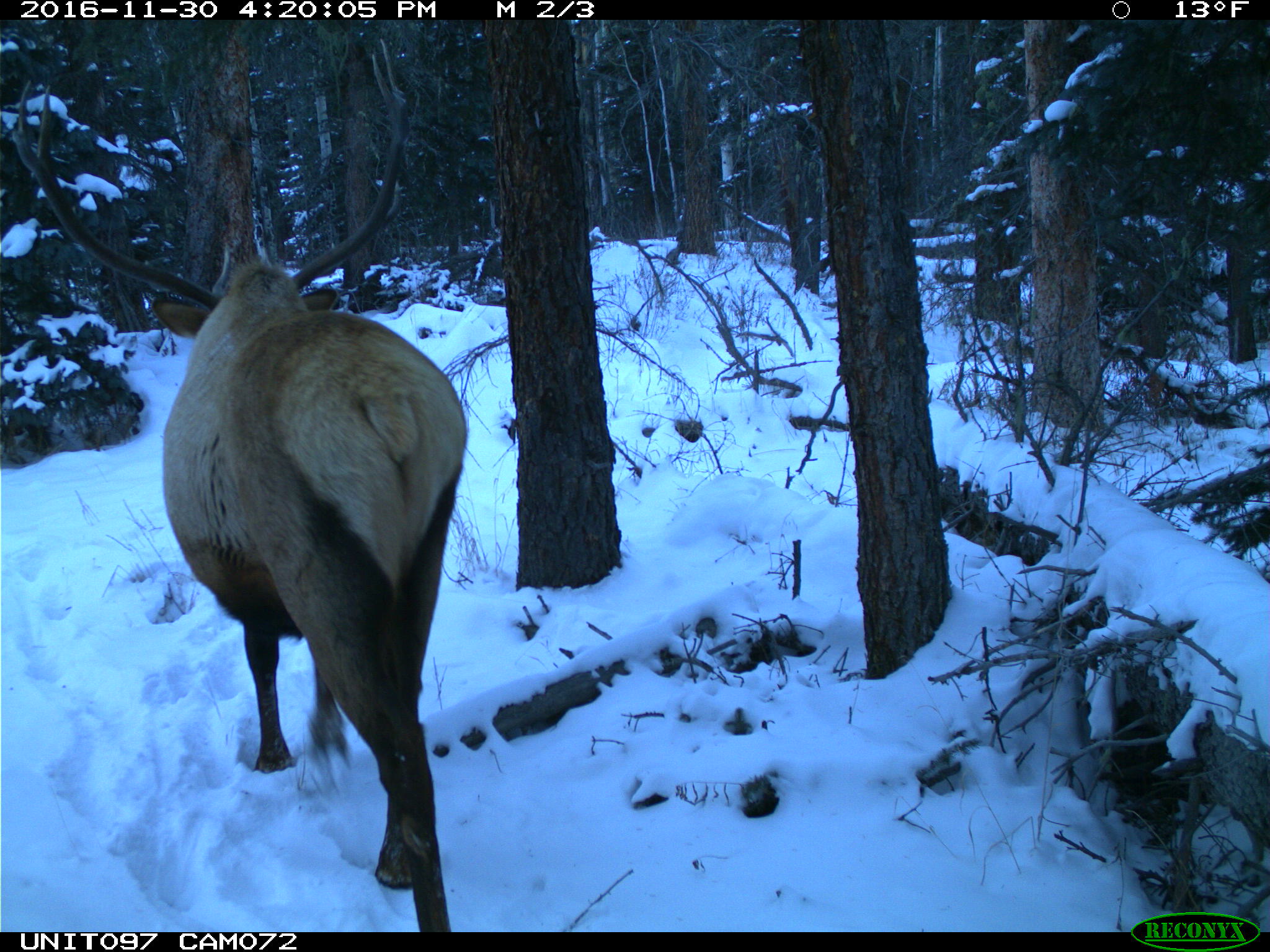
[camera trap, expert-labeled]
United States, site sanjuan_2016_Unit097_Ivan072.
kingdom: Animalia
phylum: Chordata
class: Mammalia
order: Artiodactyla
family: Cervidae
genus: Cervus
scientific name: Cervus elaphus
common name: red deer